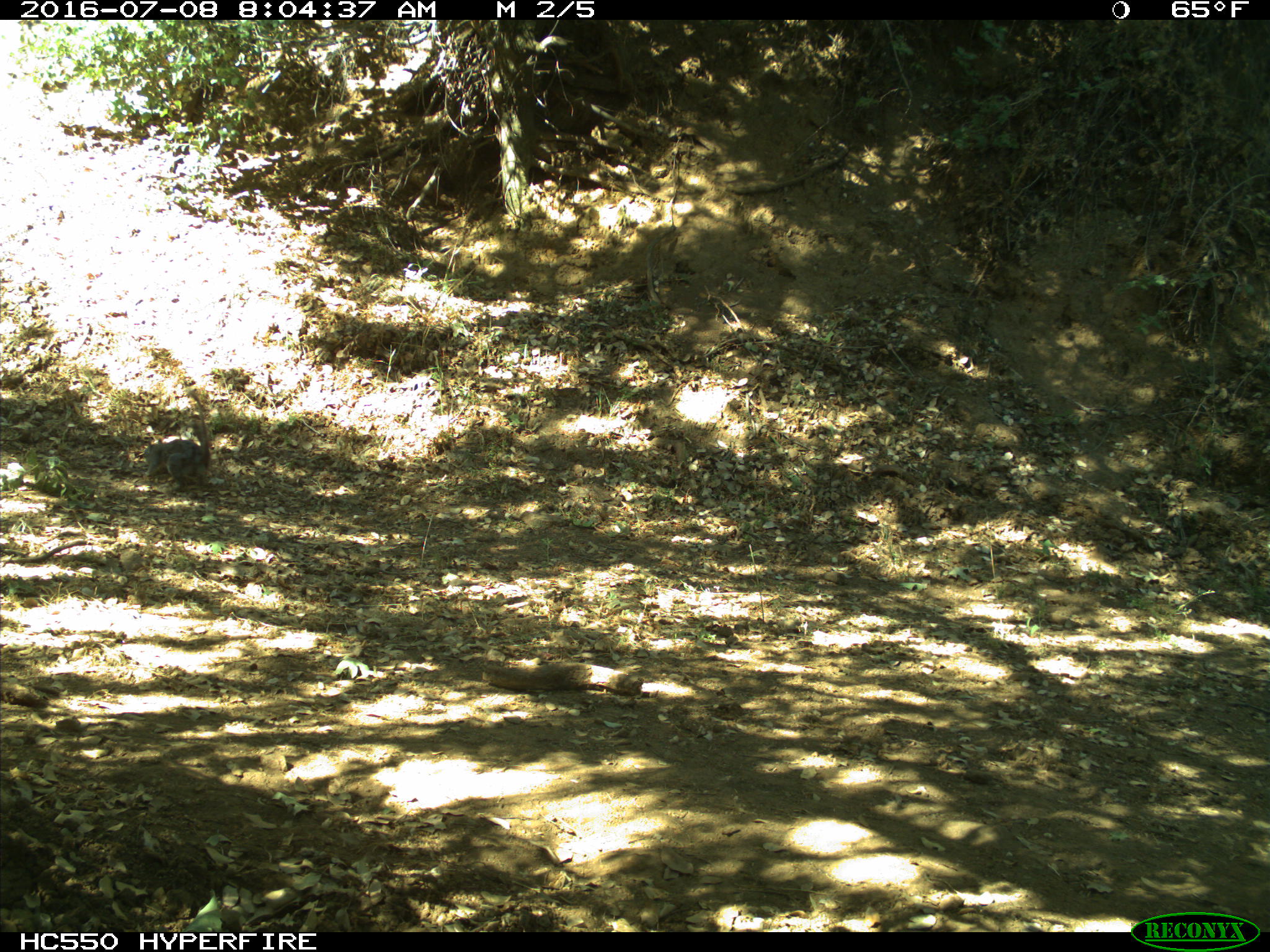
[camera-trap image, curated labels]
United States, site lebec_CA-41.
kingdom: Animalia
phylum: Chordata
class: Mammalia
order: Rodentia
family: Sciuridae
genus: Sciurus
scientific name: Sciurus carolinensis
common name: eastern gray squirrel